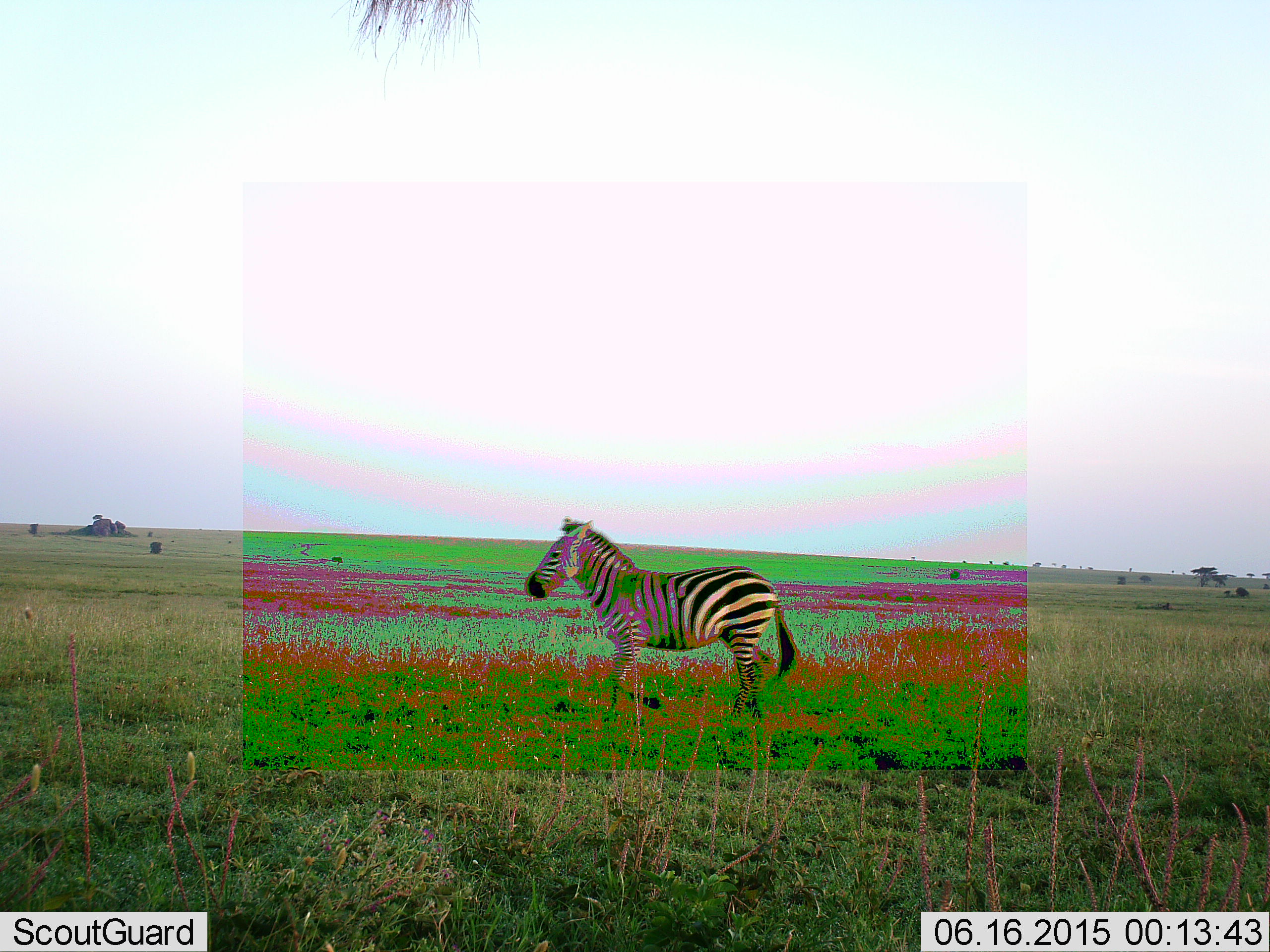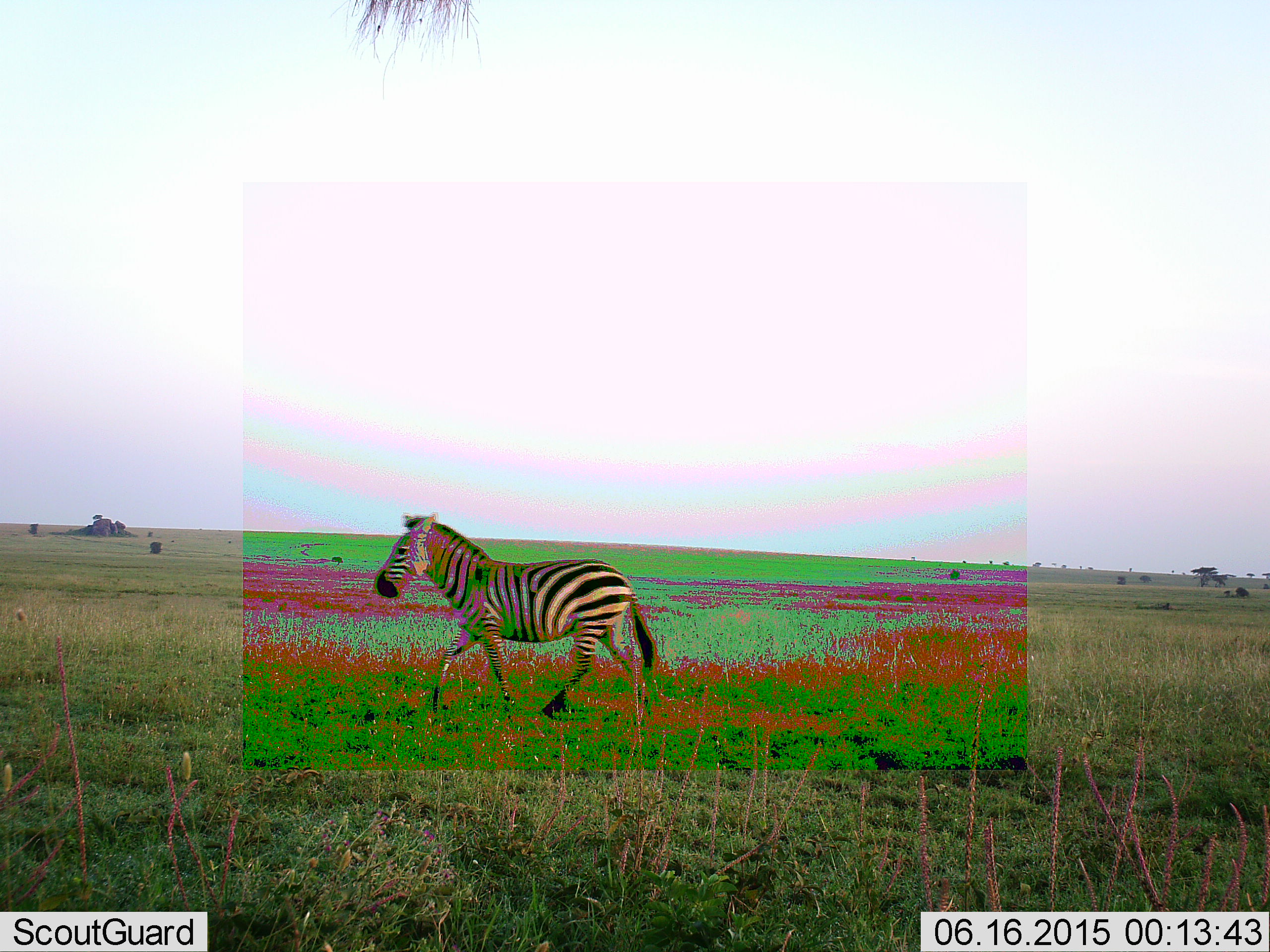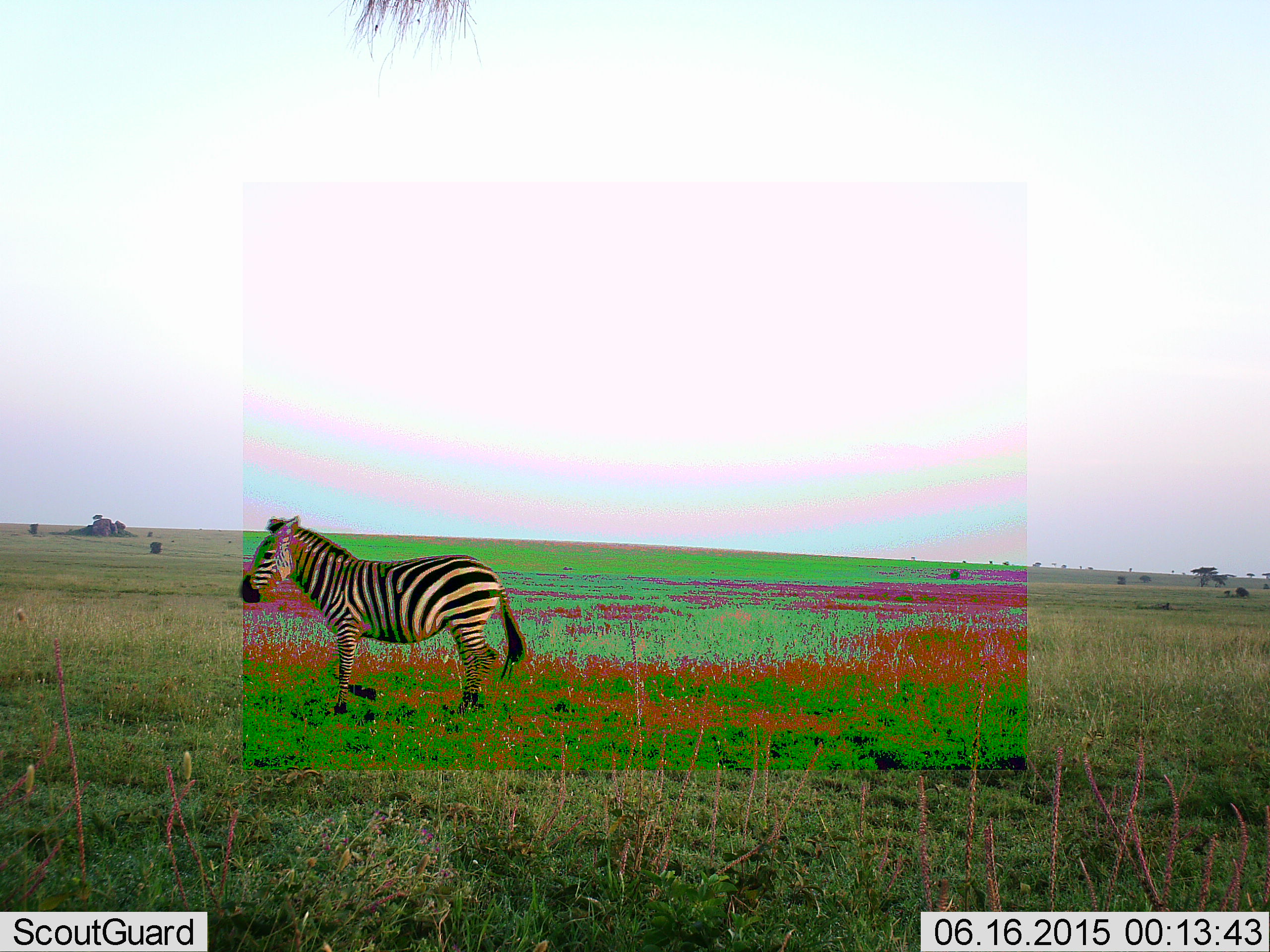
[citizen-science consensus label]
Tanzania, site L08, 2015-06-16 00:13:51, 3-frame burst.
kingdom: Animalia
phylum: Chordata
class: Mammalia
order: Perissodactyla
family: Equidae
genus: Equus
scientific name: Equus quagga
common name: plains zebra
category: zebra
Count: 1.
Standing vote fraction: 0%.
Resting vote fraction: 0%.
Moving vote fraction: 100%.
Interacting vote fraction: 0%.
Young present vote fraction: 0%.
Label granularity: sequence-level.